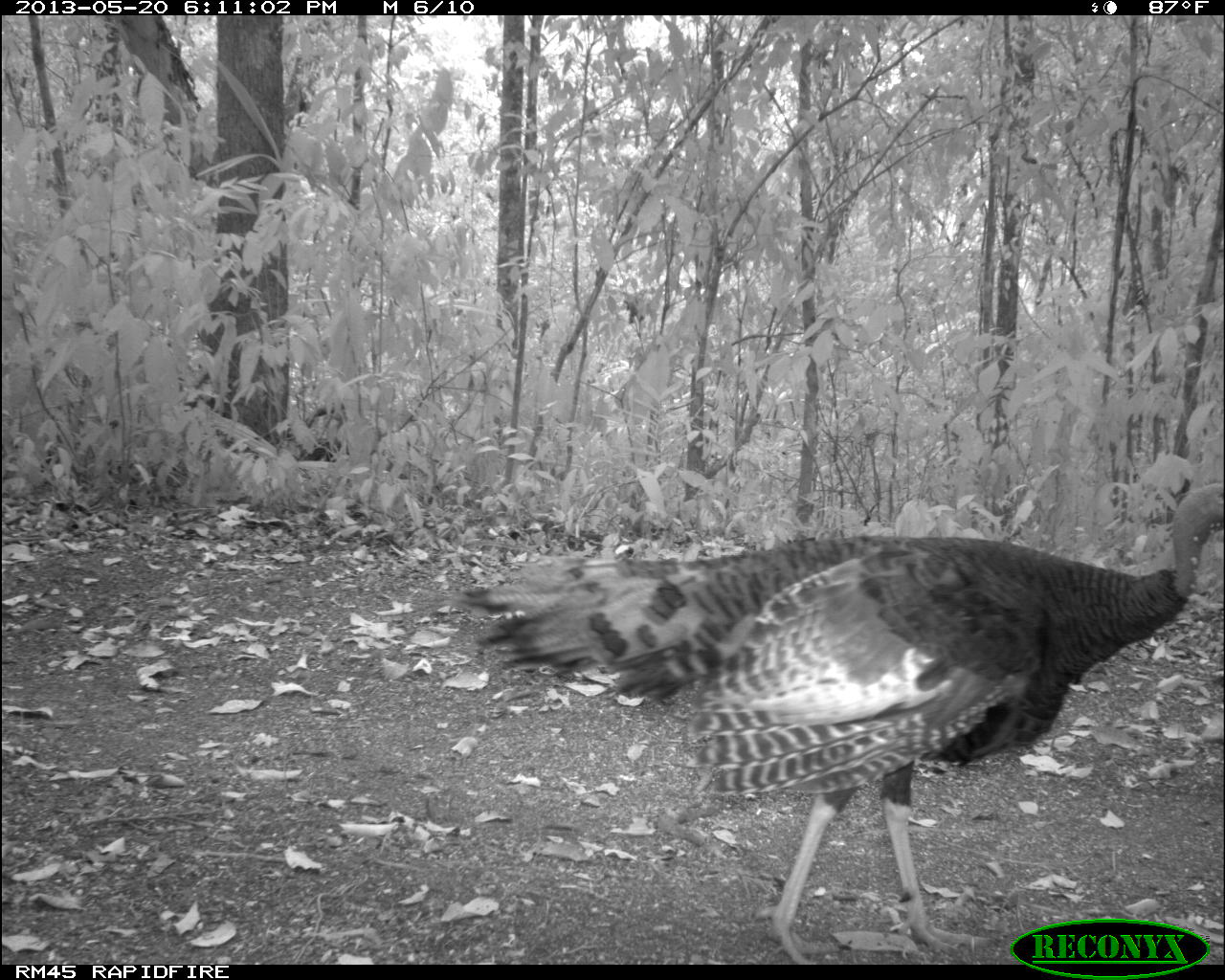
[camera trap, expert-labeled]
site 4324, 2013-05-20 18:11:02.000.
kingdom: Animalia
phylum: Chordata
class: Aves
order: Galliformes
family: Phasianidae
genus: Meleagris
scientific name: Meleagris ocellata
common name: ocellated turkey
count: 1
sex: female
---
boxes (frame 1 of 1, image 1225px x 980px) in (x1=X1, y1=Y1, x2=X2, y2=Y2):
meleagris ocellata: (x1=449, y1=482, x2=1225, y2=962)